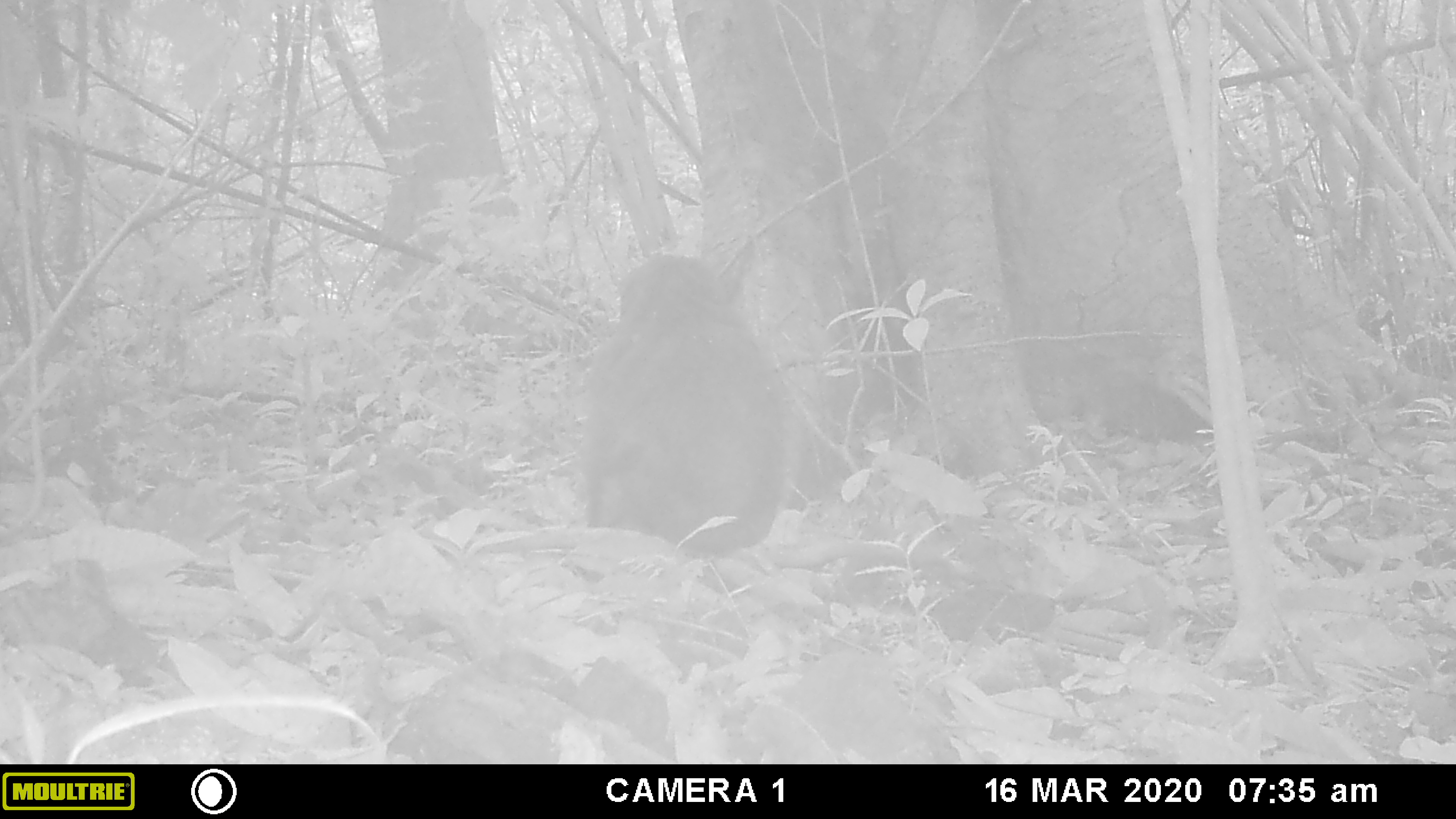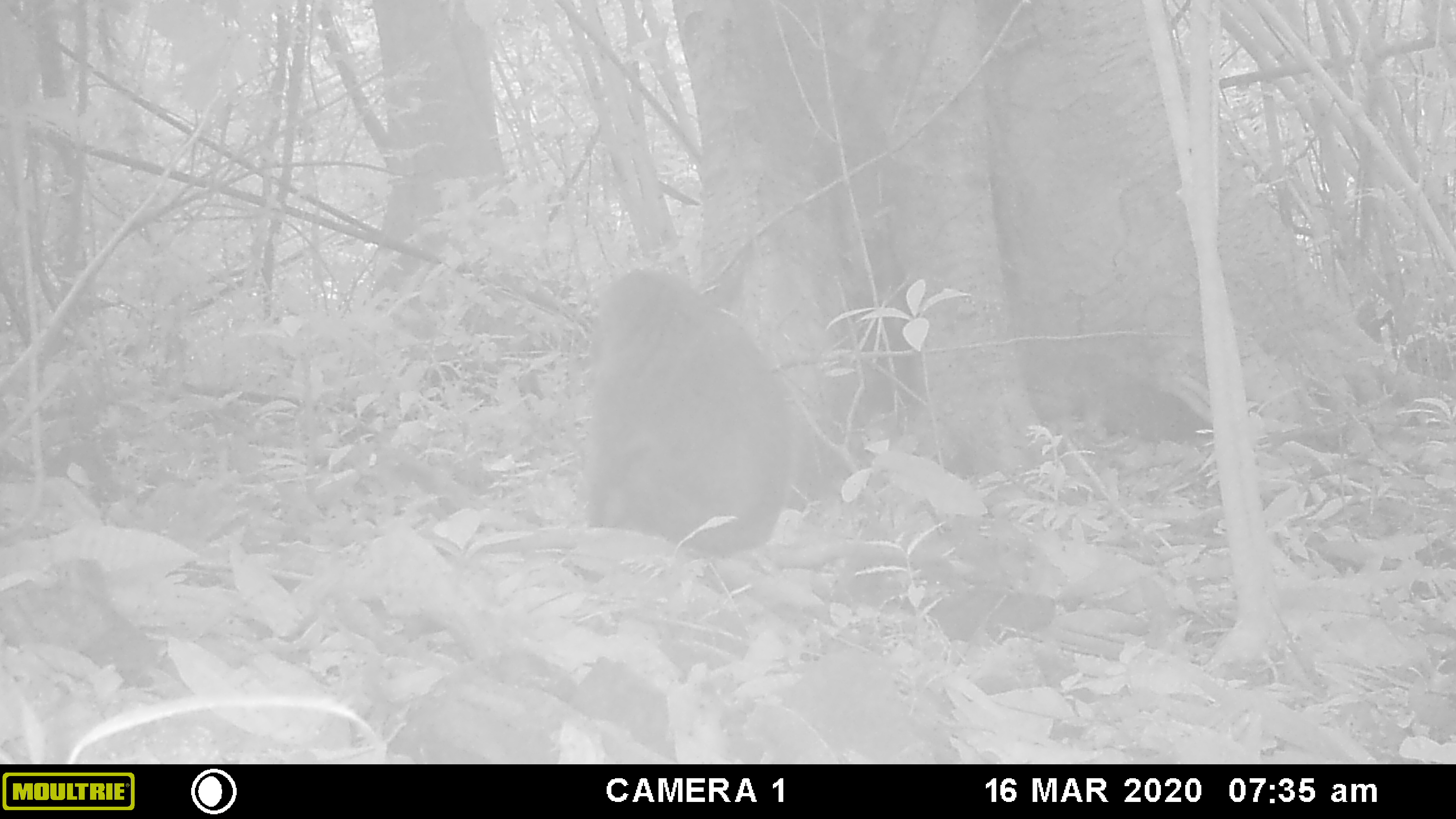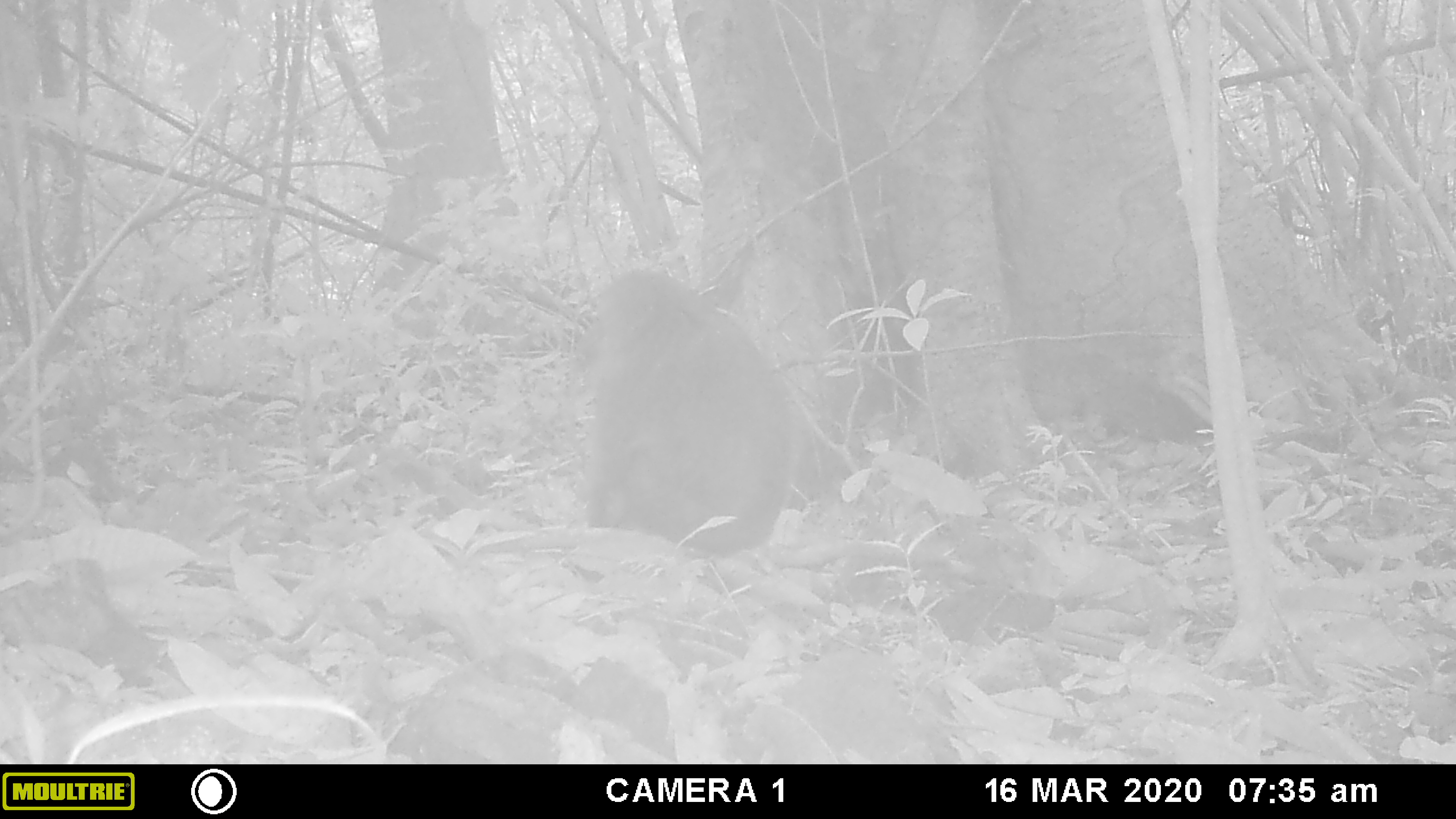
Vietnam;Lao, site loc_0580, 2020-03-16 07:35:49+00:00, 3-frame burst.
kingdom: Animalia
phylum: Chordata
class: Mammalia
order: Primates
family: Cercopithecidae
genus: Macaca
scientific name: Macaca arctoides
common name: stump-tailed macaque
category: stump tailed macaque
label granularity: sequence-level